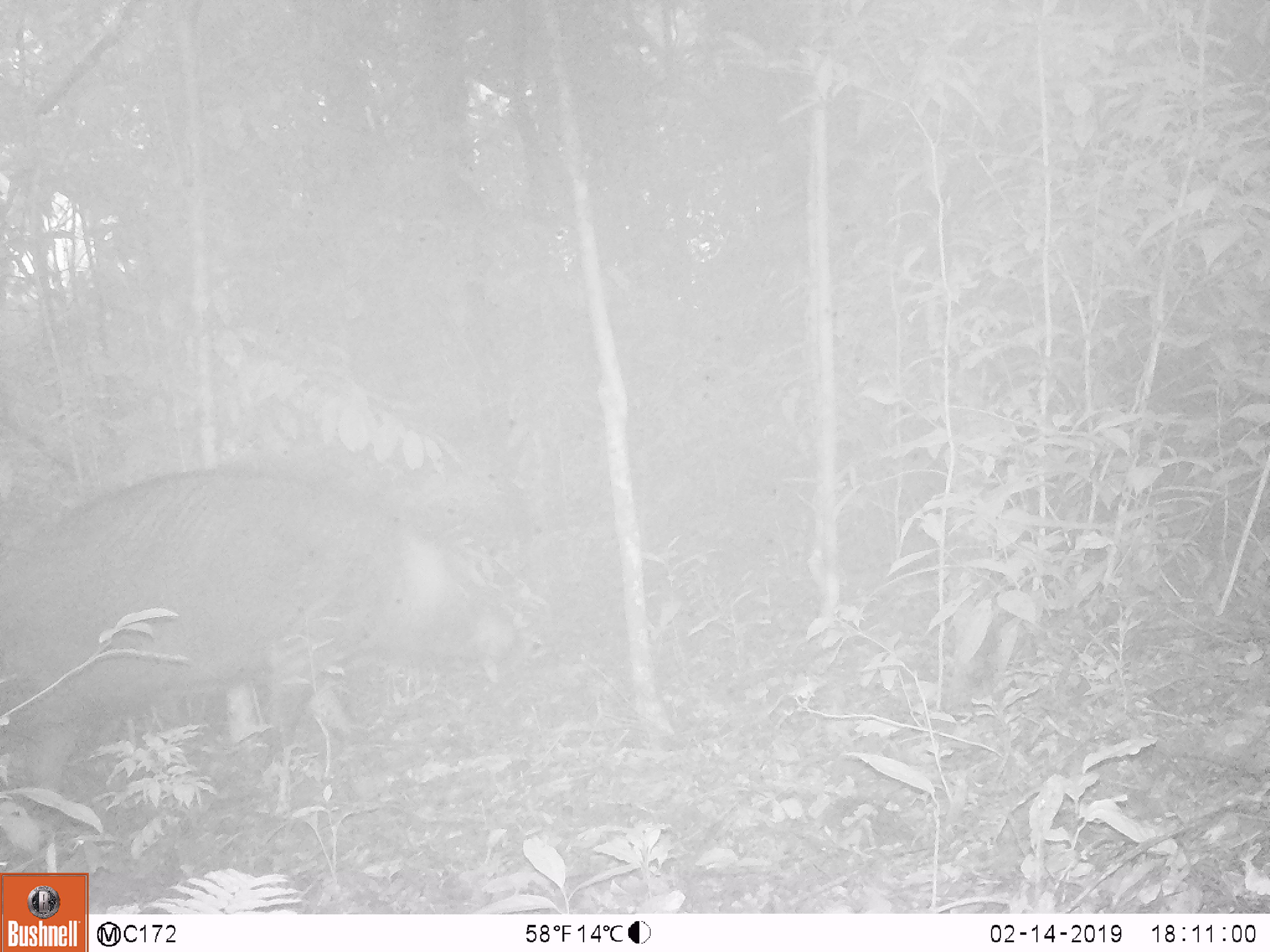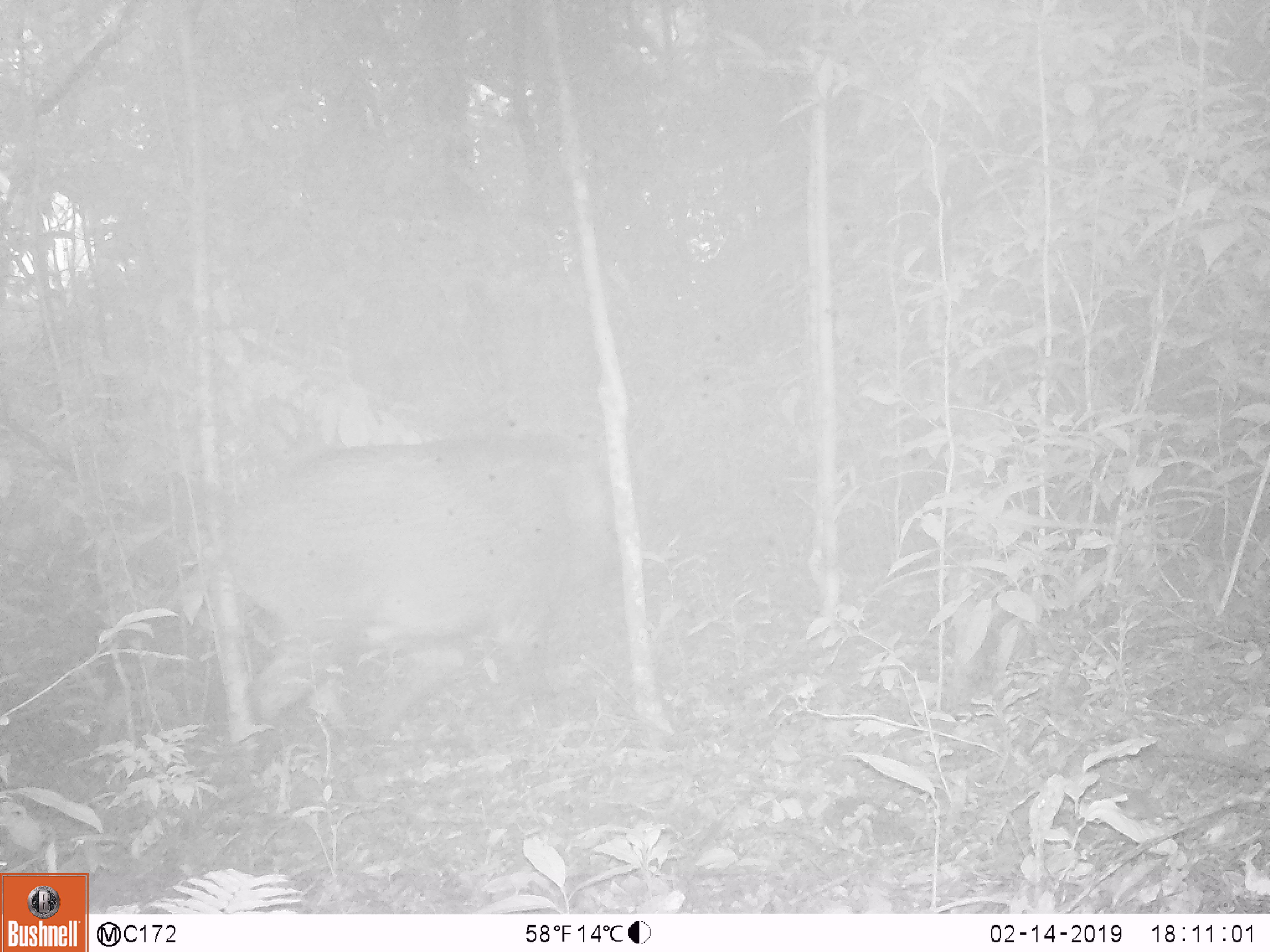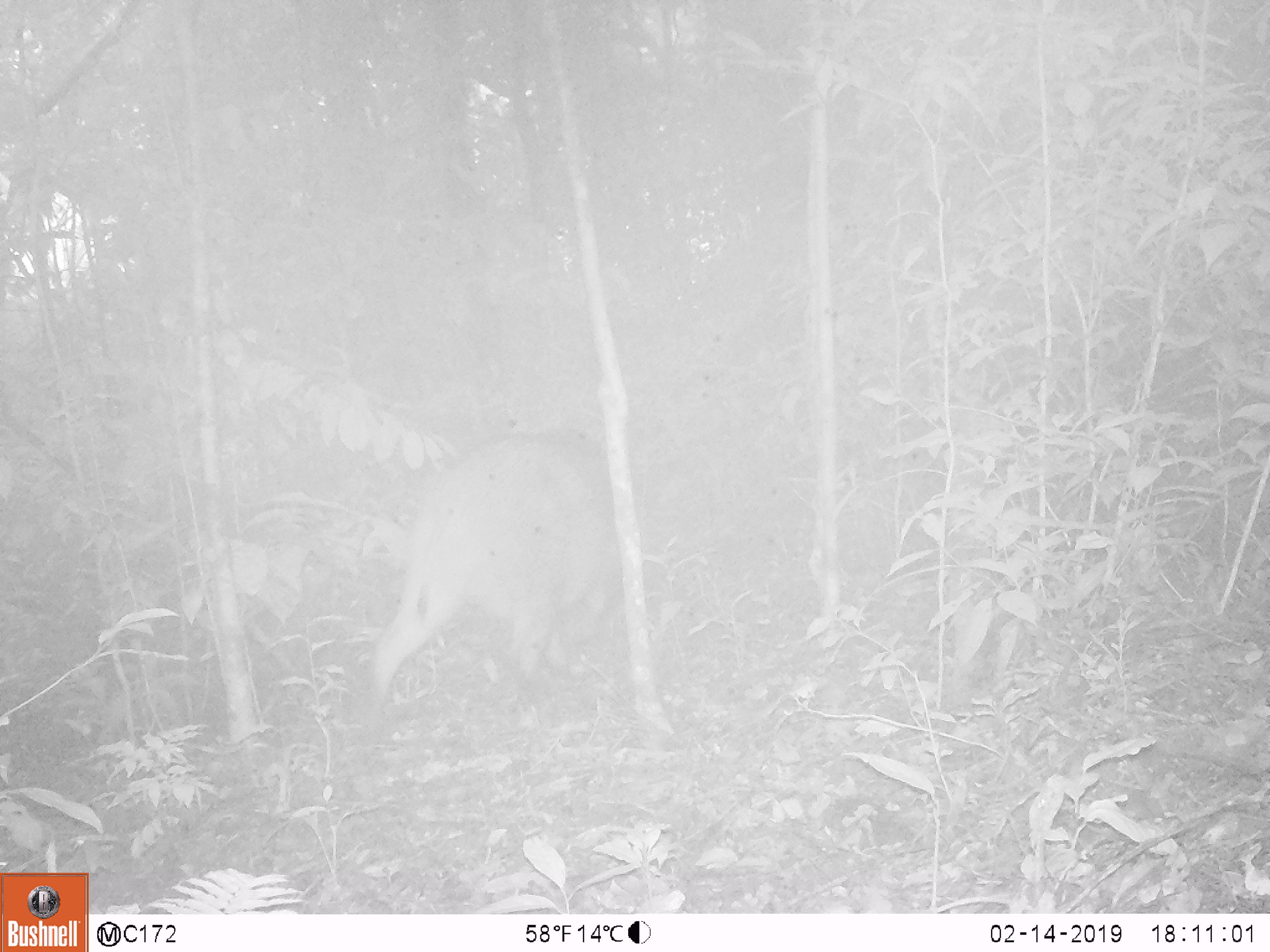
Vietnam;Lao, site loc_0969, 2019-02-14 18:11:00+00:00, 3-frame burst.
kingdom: Animalia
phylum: Chordata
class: Mammalia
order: Artiodactyla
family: Suidae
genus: Sus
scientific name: Sus scrofa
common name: eurasian wild pig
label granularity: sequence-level